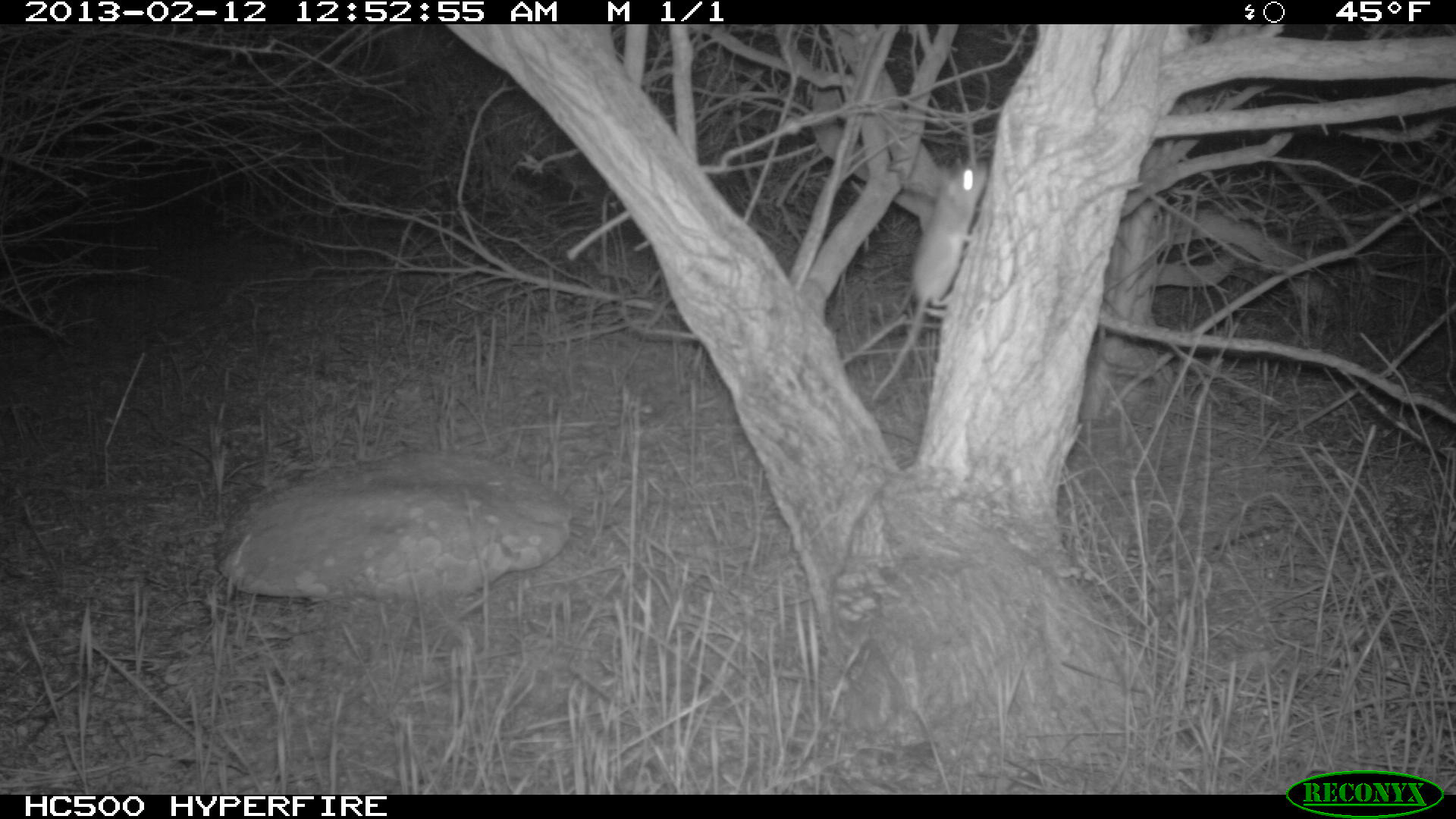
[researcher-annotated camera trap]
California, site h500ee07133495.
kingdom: Animalia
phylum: Chordata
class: Mammalia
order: Rodentia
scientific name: Rodentia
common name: rodent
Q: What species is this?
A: Rodent (Rodentia).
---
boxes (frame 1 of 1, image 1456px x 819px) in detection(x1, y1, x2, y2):
rodent: detection(868, 157, 988, 403)